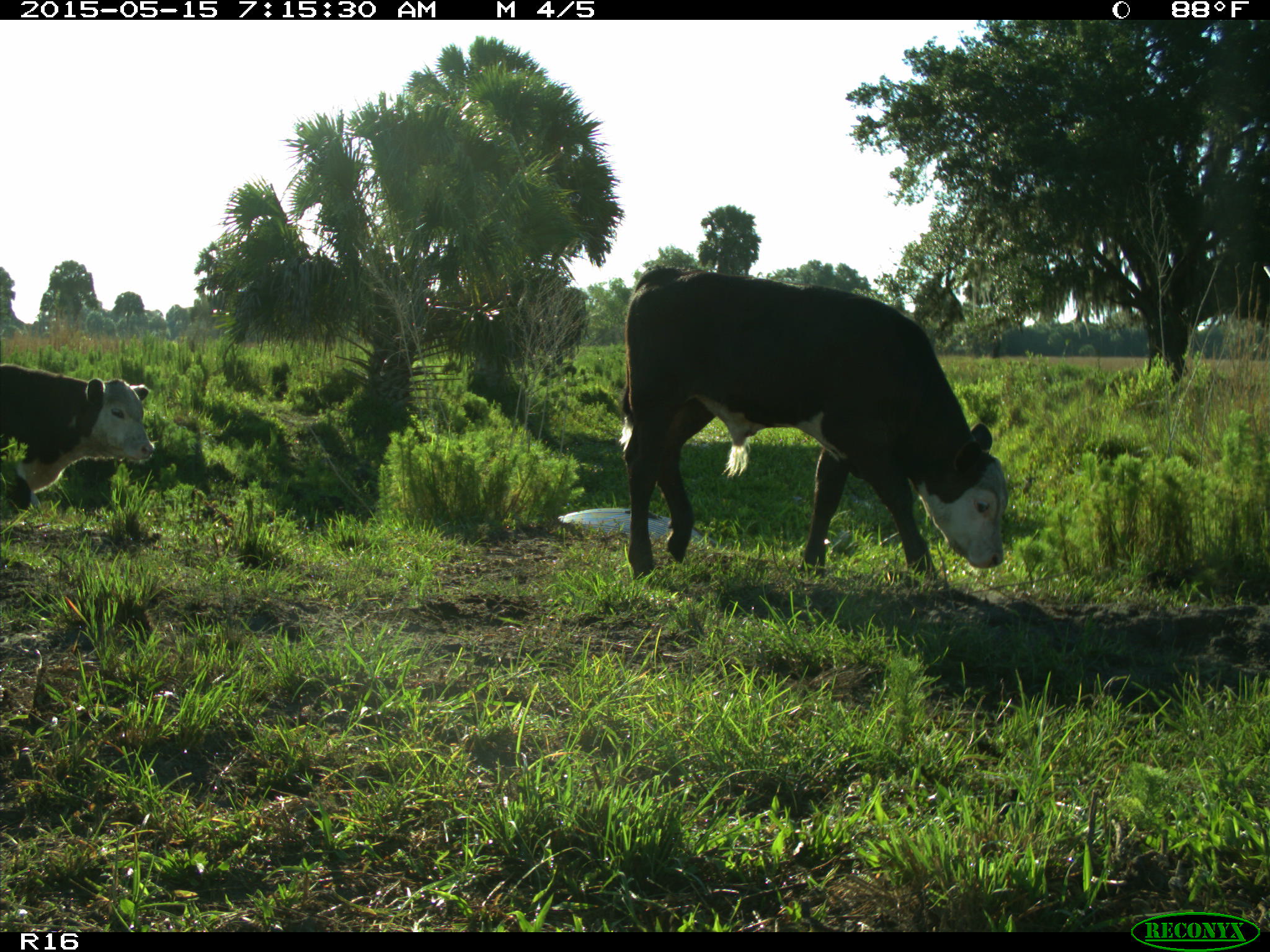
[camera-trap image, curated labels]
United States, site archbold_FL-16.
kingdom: Animalia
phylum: Chordata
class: Mammalia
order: Artiodactyla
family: Bovidae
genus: Bos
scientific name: Bos taurus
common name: domestic cow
Bos taurus (domestic cow).